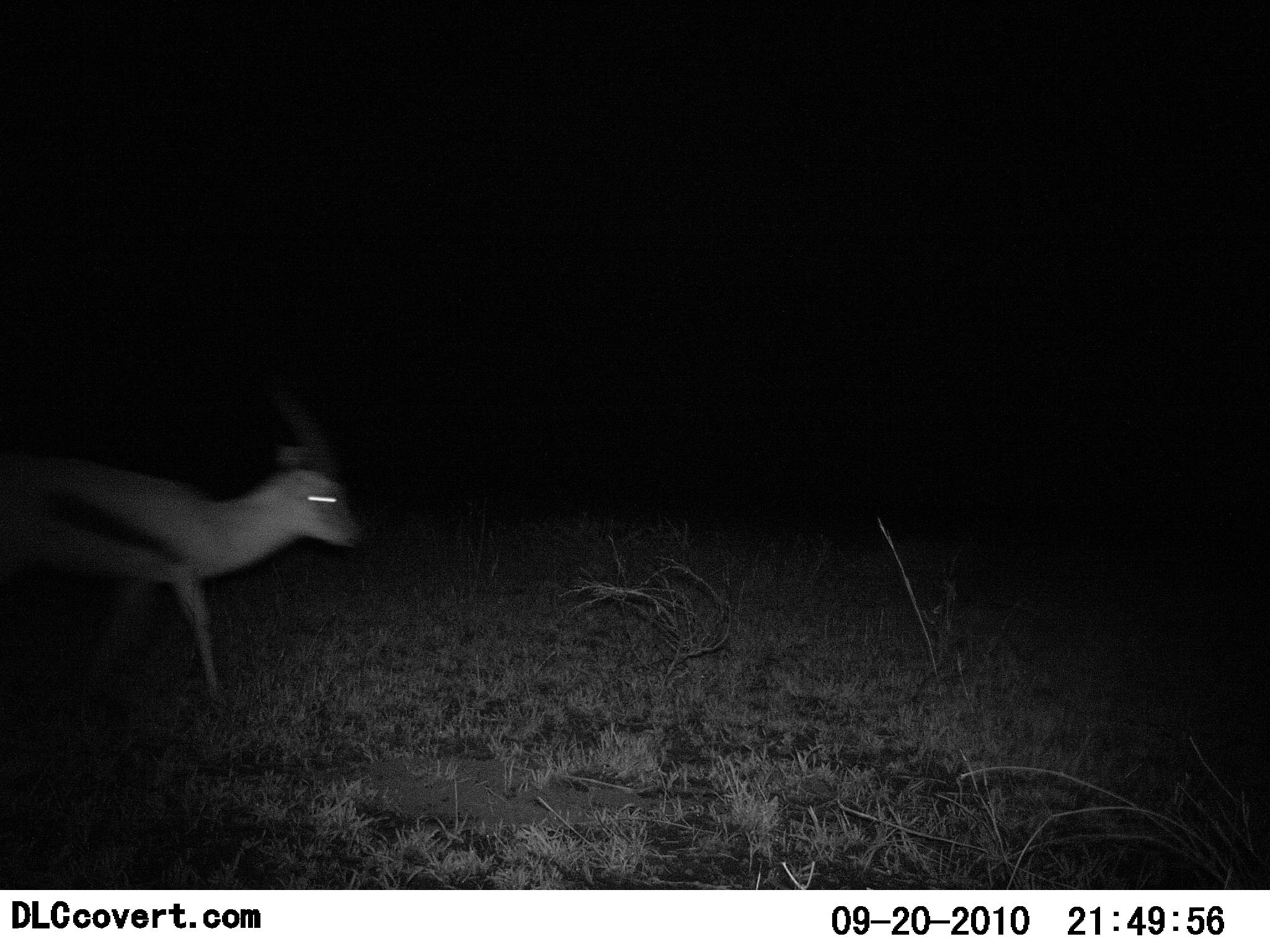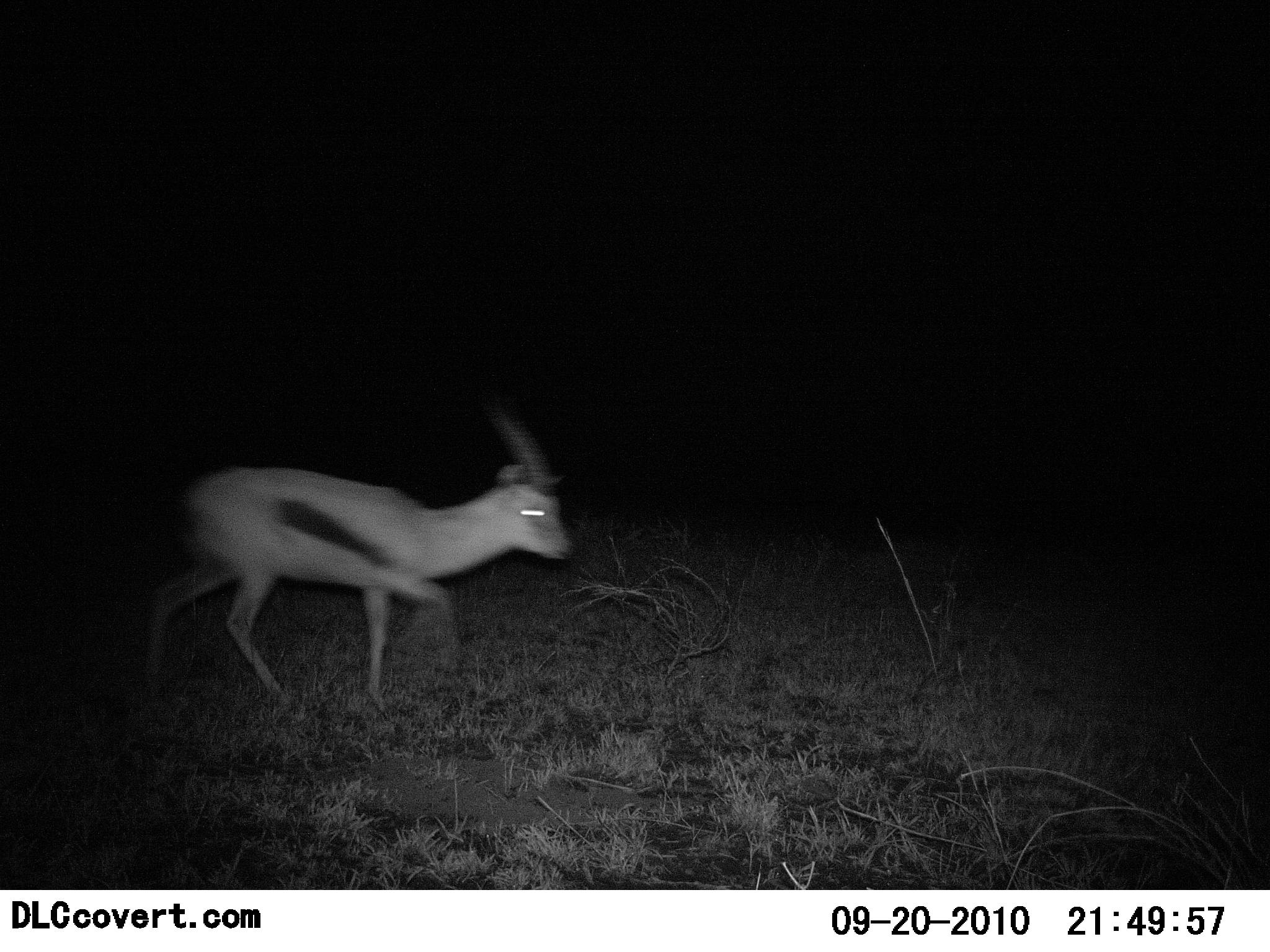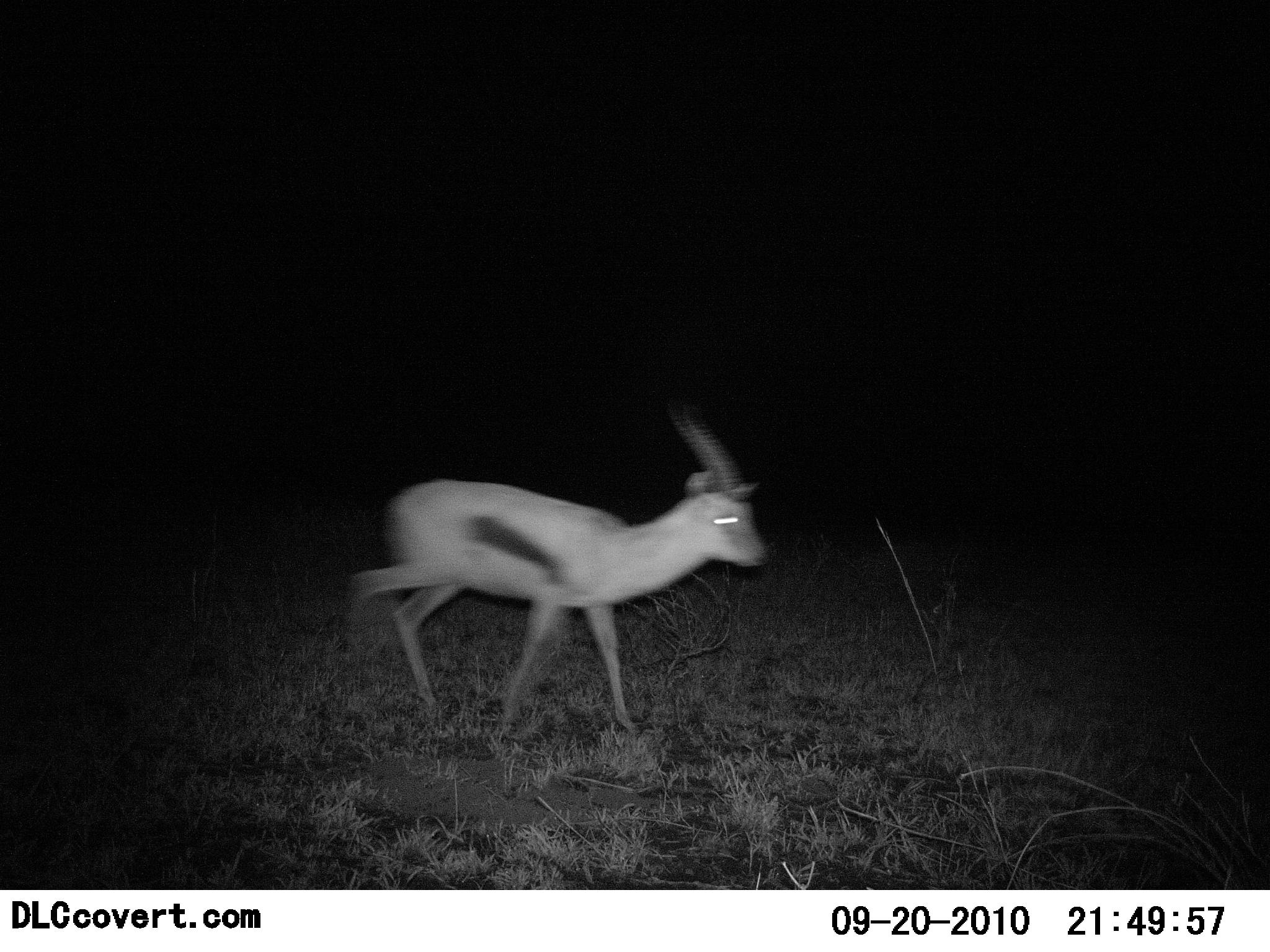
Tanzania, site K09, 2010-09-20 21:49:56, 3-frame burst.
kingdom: Animalia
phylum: Chordata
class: Mammalia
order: Artiodactyla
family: Bovidae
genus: Eudorcas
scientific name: Eudorcas thomsonii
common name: thomson's gazelle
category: gazellethomsons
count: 1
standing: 0%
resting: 0%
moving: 100%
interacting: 0%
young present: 0%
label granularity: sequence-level